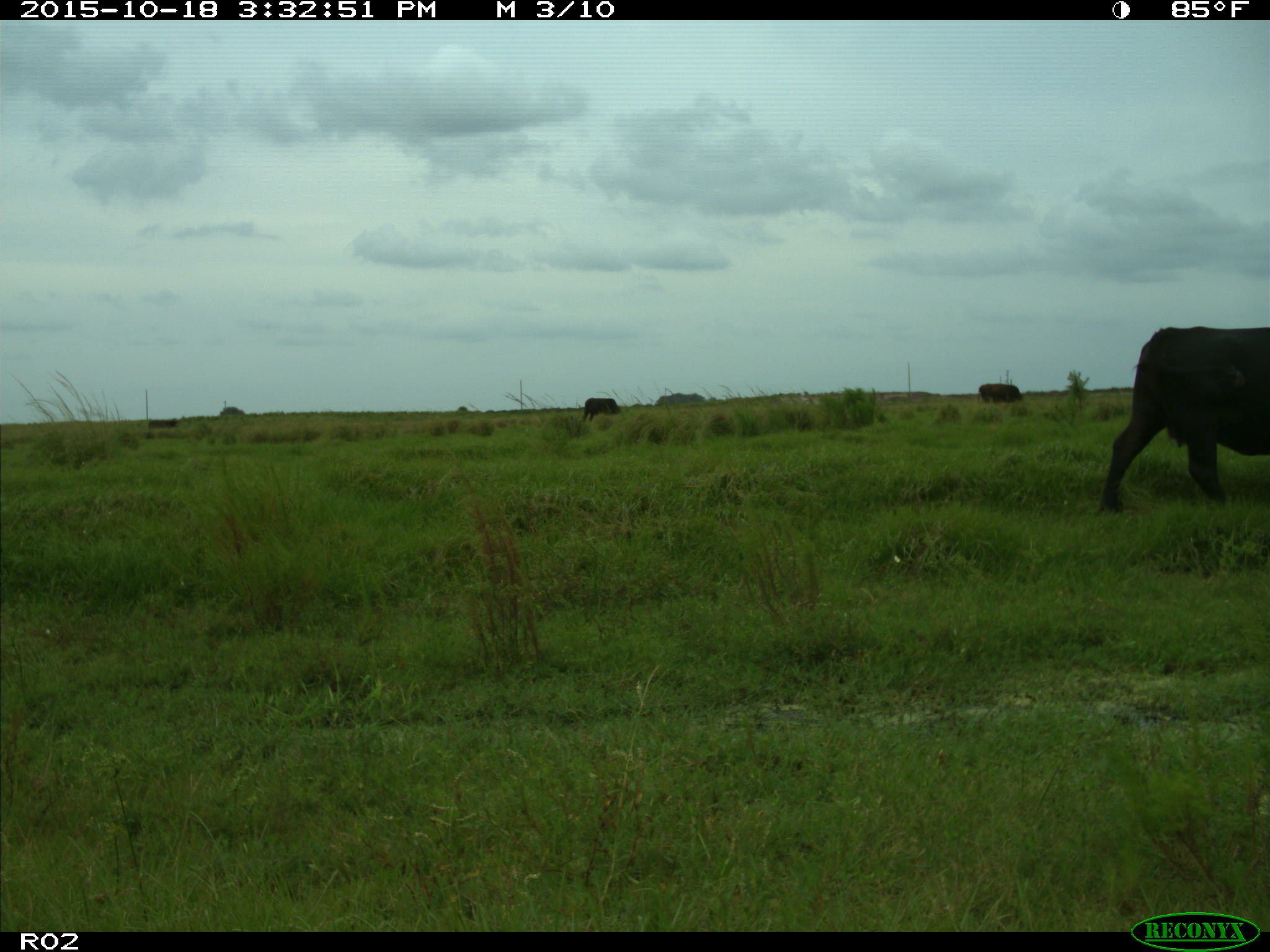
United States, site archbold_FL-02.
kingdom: Animalia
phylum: Chordata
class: Mammalia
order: Artiodactyla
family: Bovidae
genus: Bos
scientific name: Bos taurus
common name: domestic cow